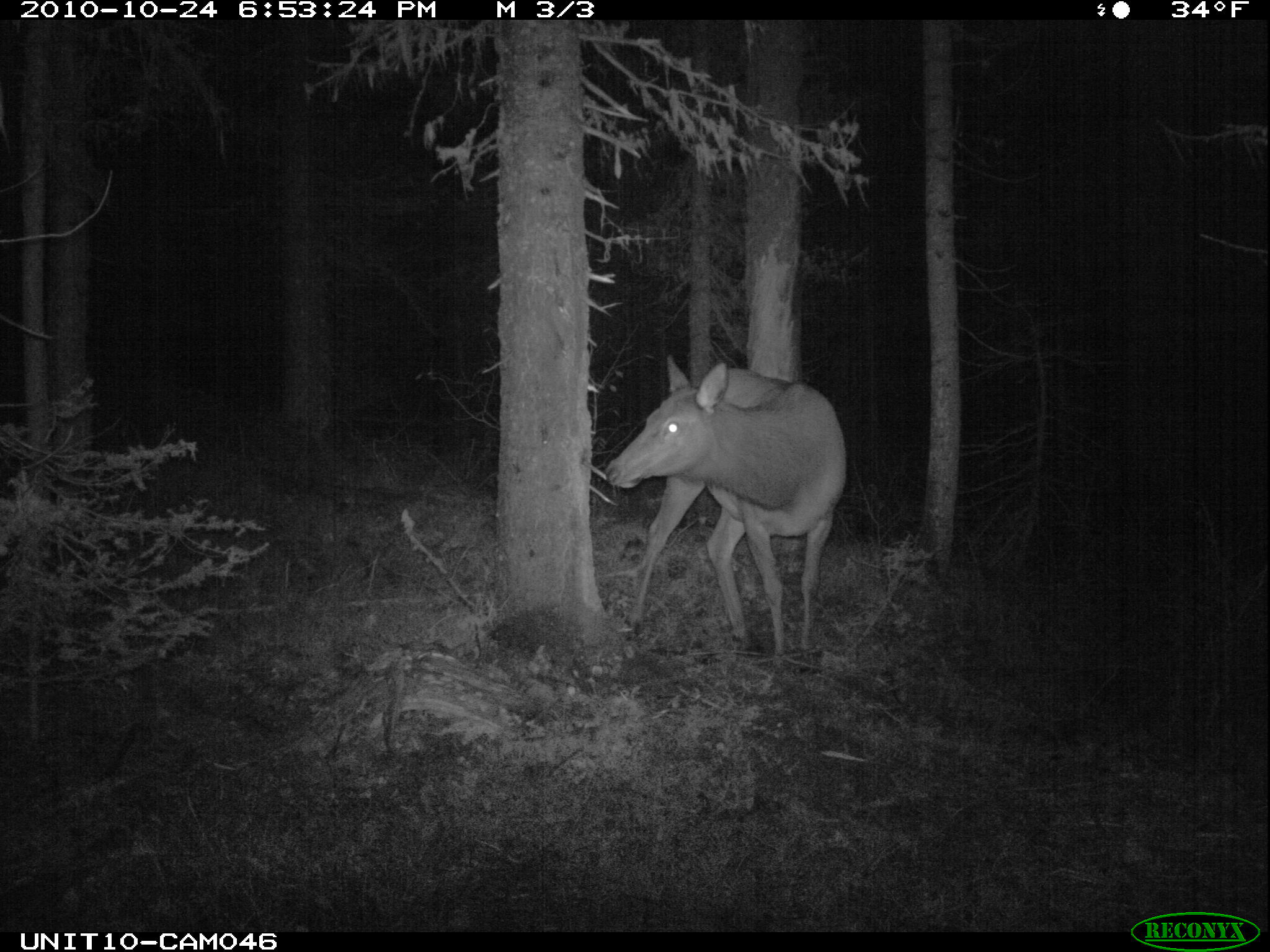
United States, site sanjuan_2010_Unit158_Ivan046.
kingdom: Animalia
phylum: Chordata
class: Mammalia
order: Artiodactyla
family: Cervidae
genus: Cervus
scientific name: Cervus elaphus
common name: red deer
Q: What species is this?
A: Cervus elaphus (red deer).